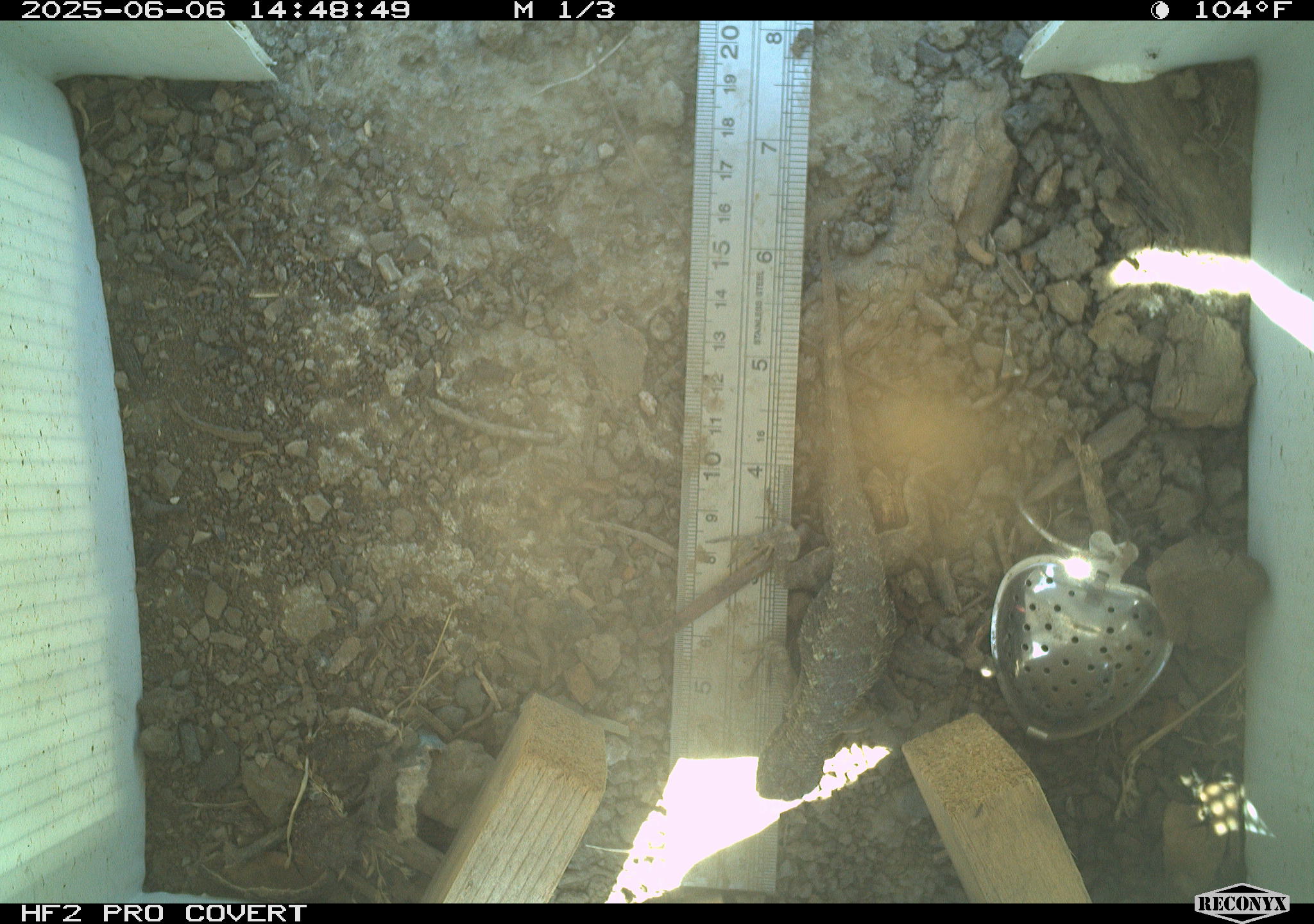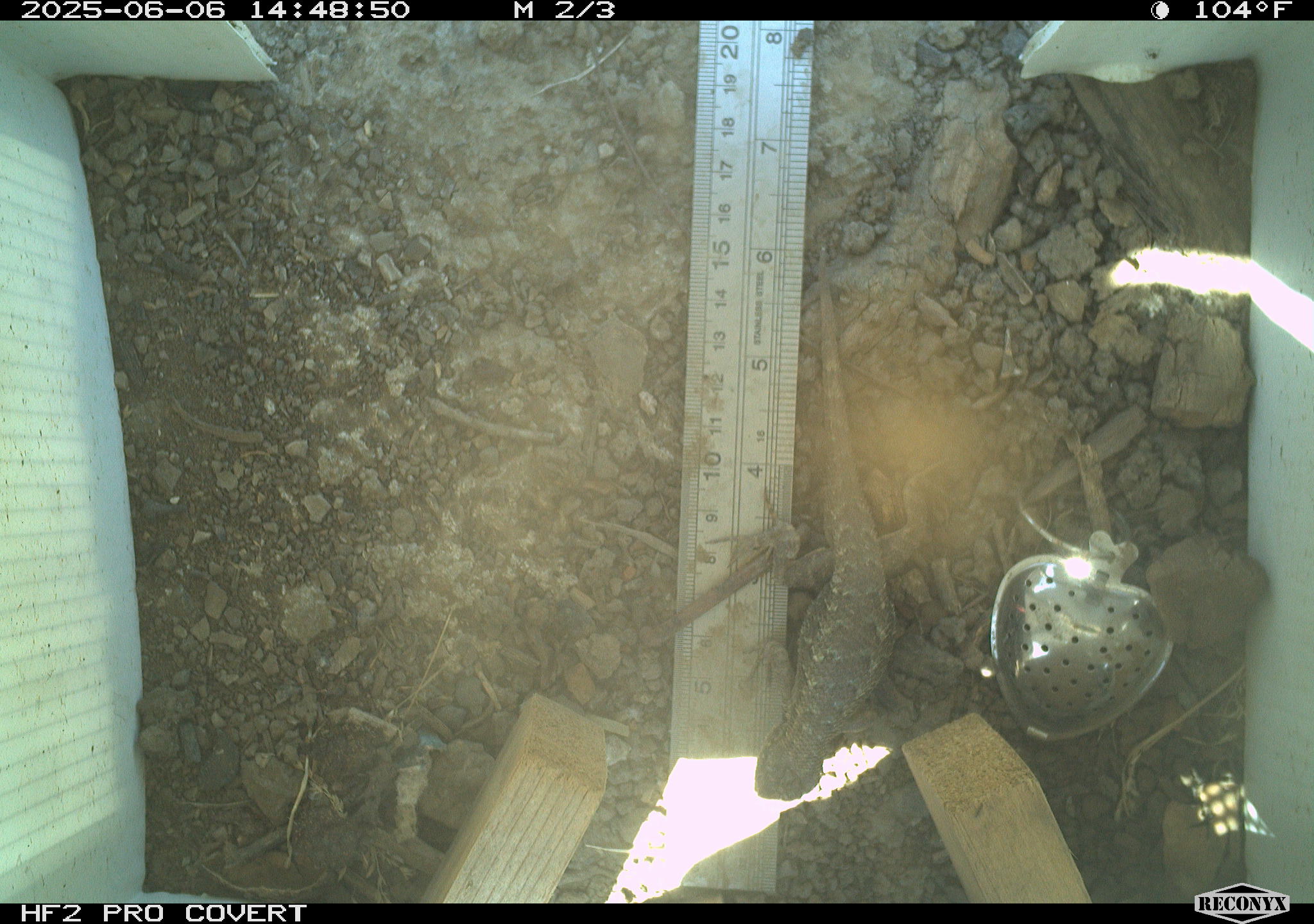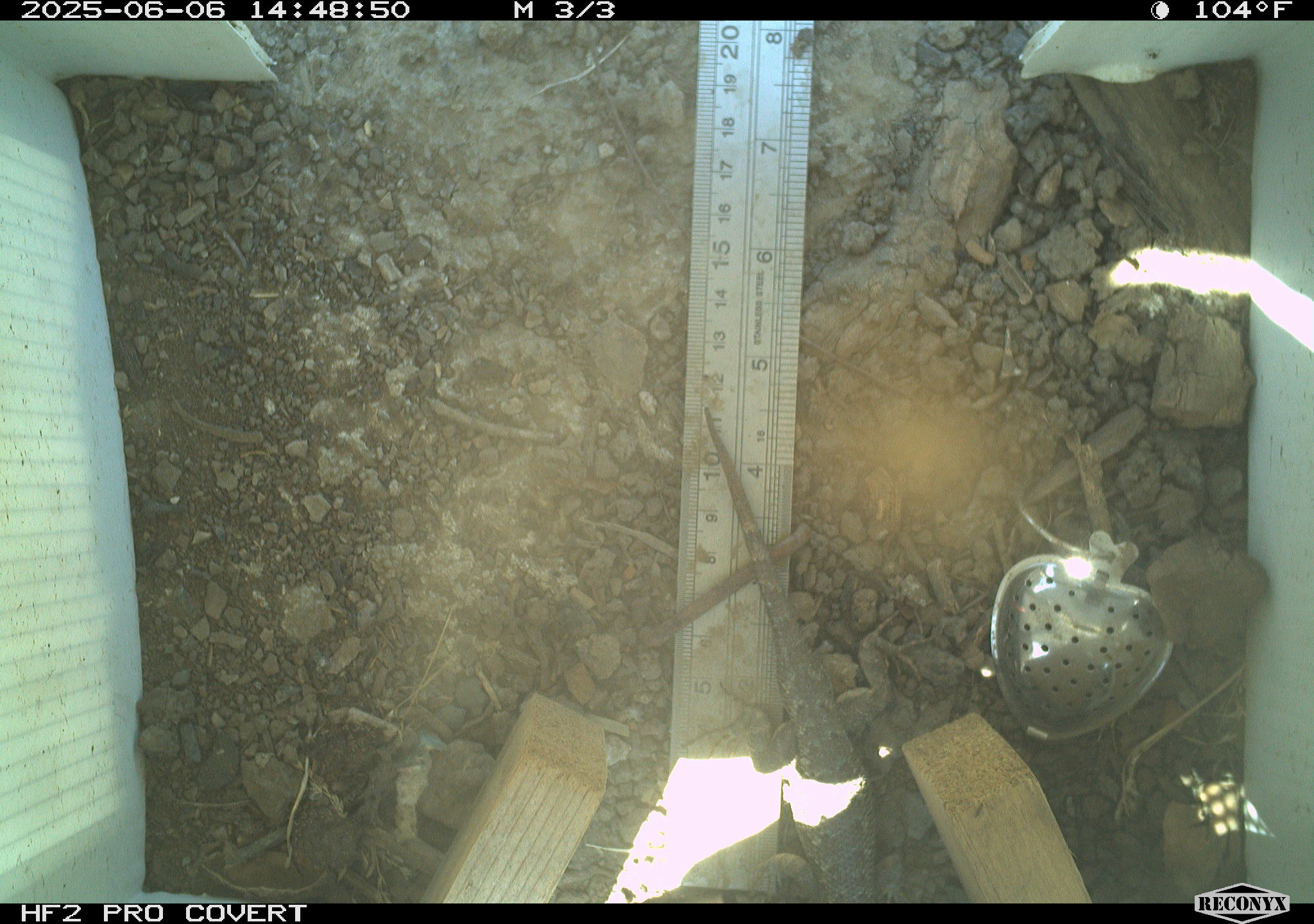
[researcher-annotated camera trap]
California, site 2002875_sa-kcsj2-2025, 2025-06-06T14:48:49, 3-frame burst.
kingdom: Animalia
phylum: Chordata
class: Reptilia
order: Squamata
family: Phrynosomatidae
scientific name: Phrynosomatidae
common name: north american spiny lizards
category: sceloporus/uta species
Sceloporus/uta species (north american spiny lizards) (Phrynosomatidae).